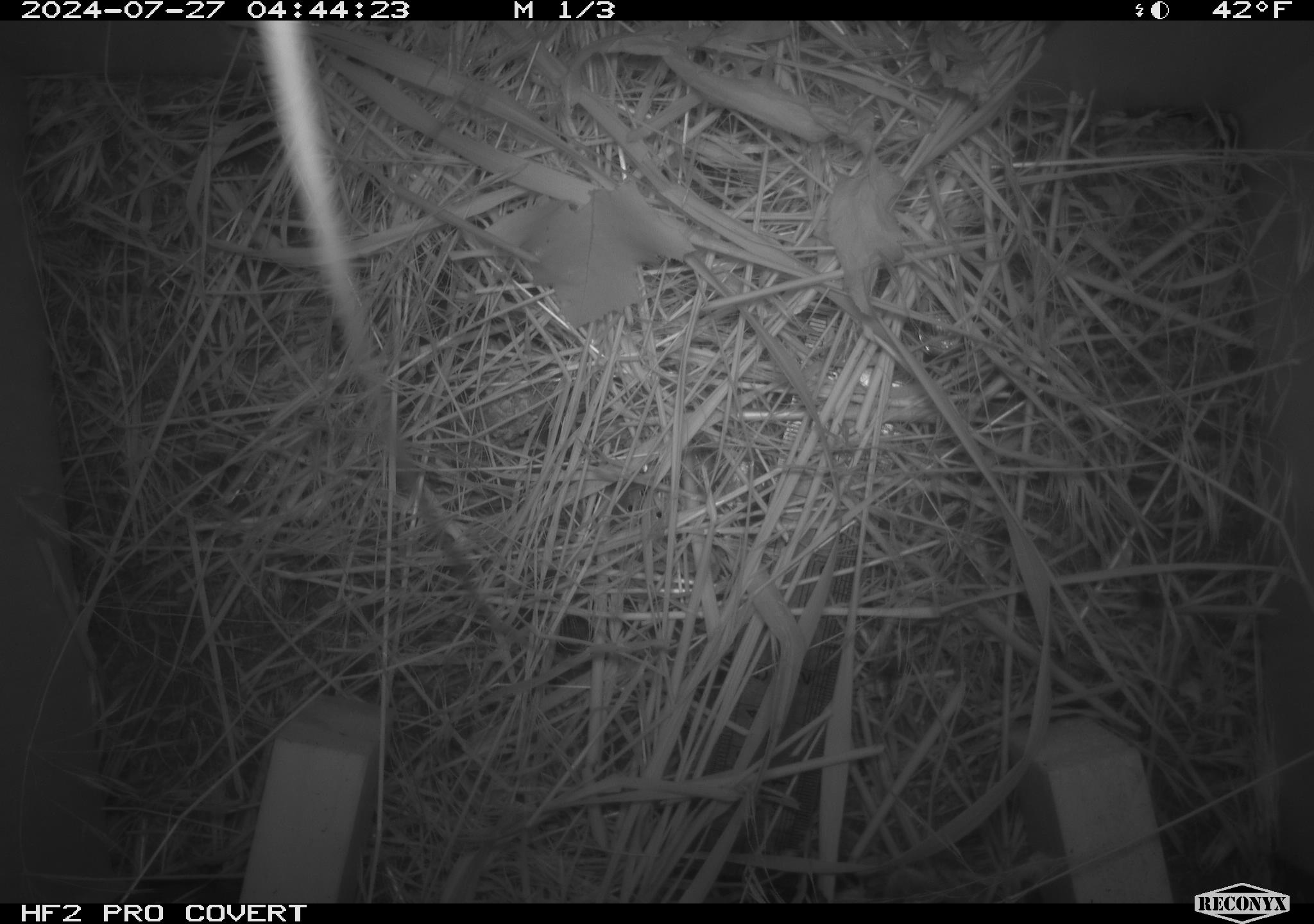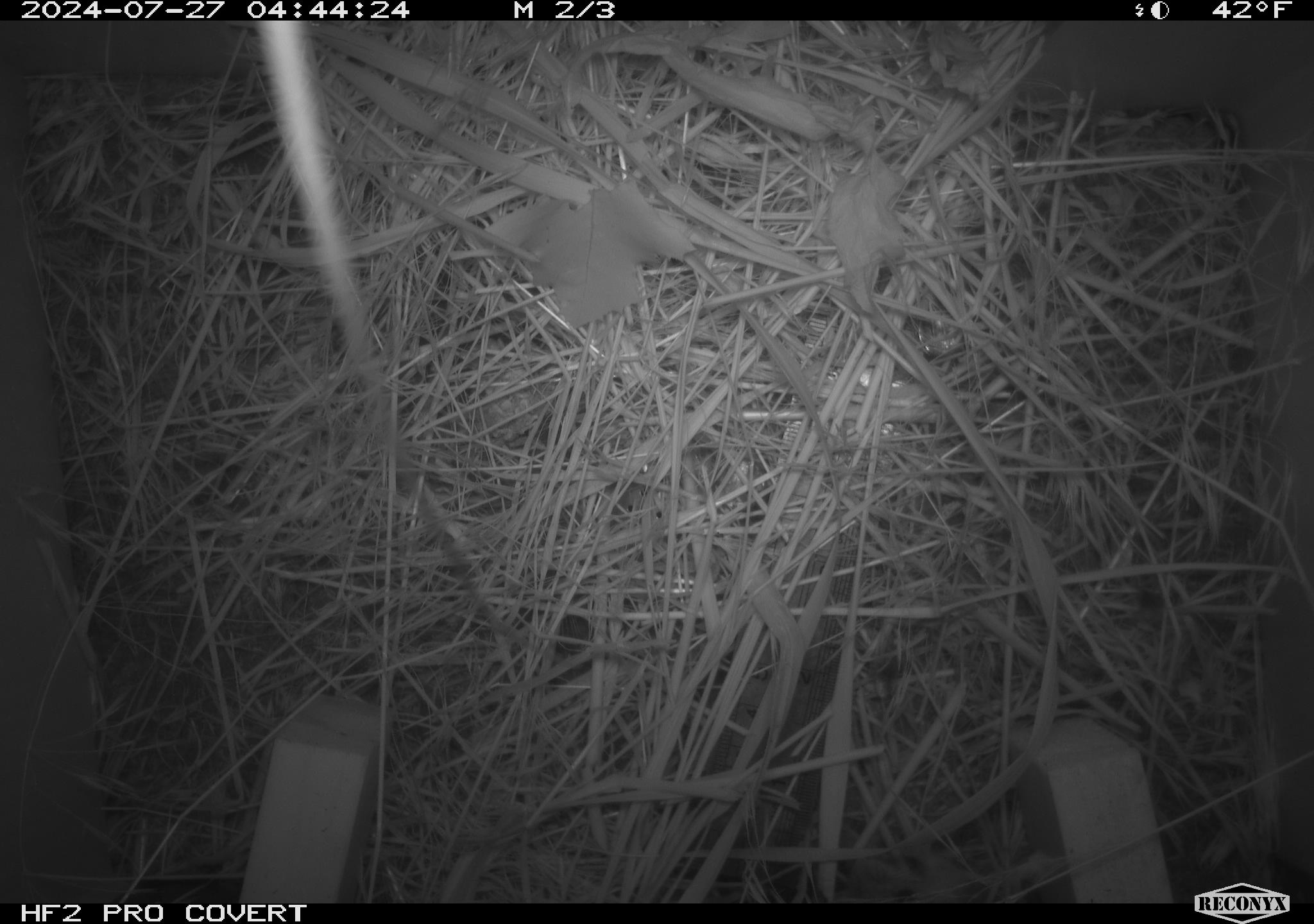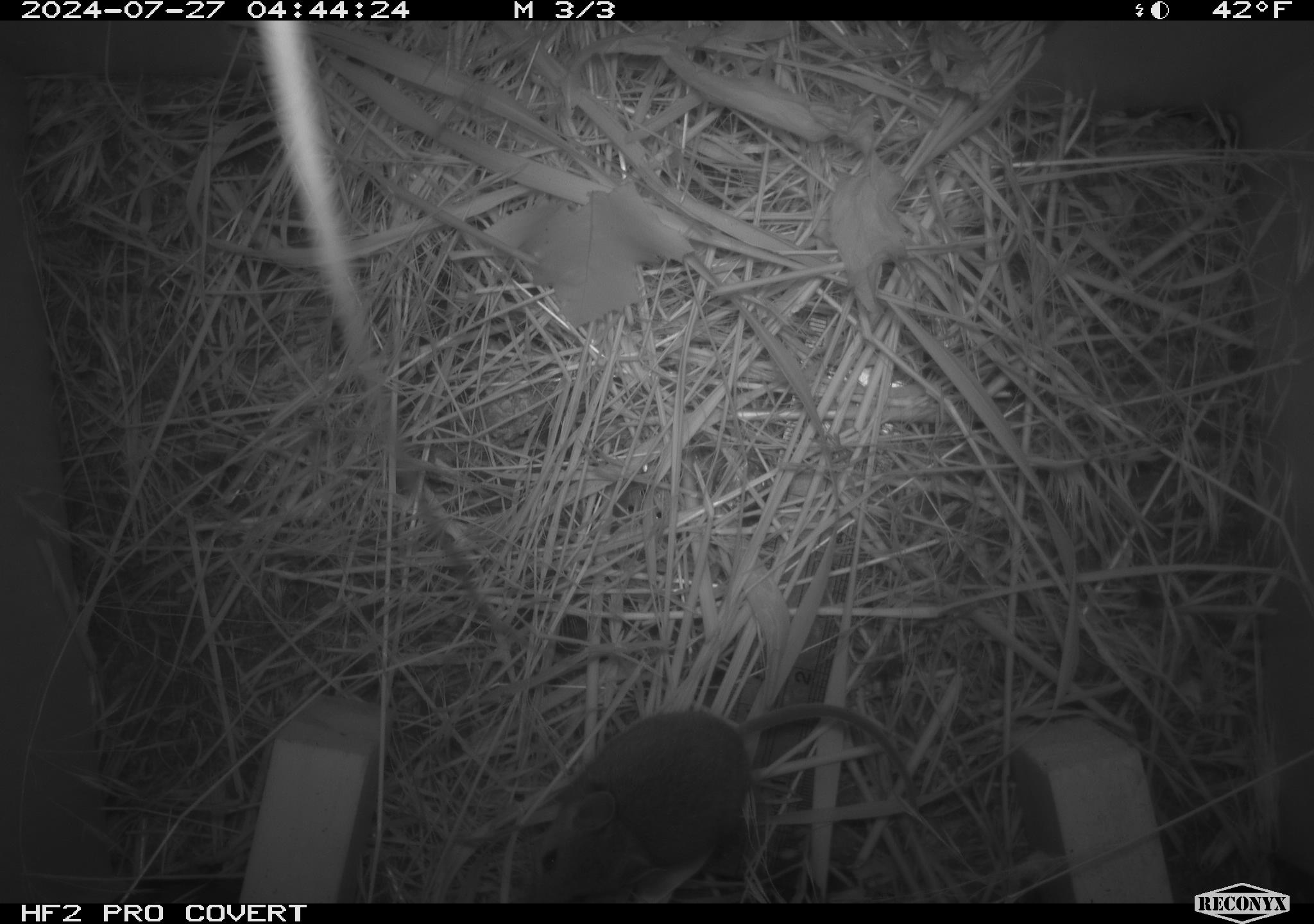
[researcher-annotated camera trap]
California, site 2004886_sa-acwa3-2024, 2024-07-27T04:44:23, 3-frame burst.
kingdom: Animalia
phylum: Chordata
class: Mammalia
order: Rodentia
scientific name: Rodentia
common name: mouse species